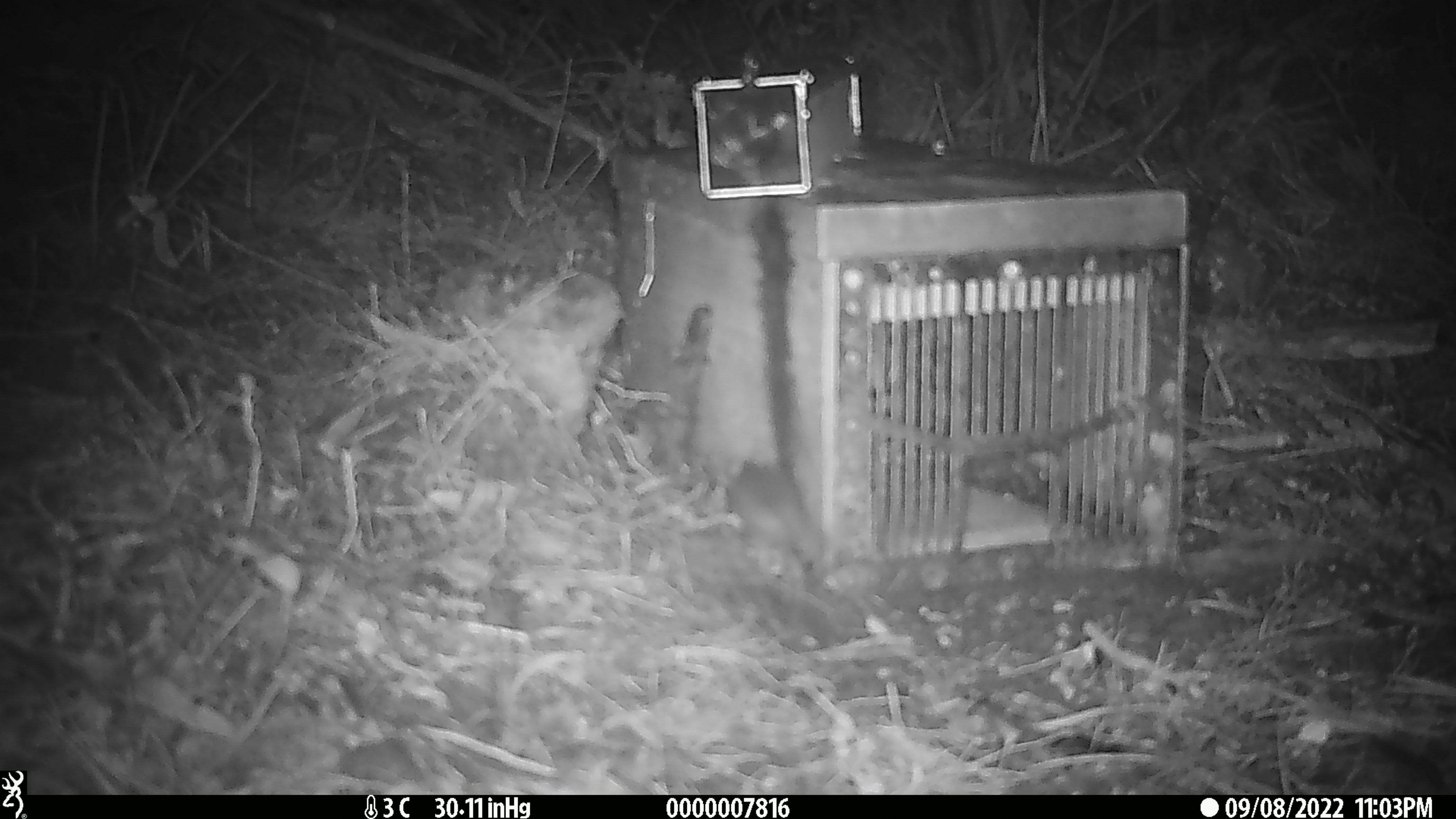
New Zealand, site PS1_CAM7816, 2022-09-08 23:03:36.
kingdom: Animalia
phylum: Chordata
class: Mammalia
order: Rodentia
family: Muridae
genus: Mus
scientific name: Mus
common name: mouse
Mouse (Mus).